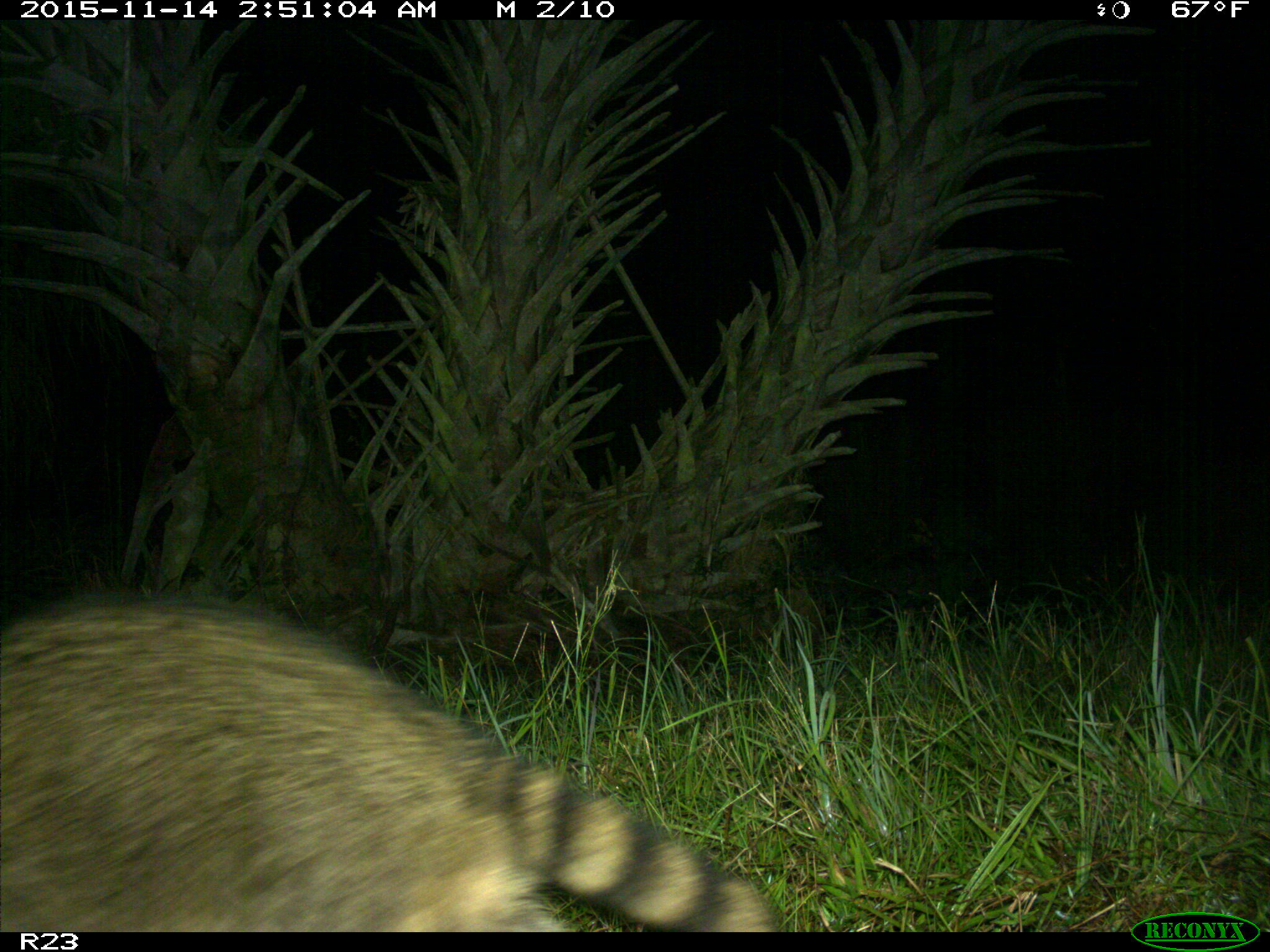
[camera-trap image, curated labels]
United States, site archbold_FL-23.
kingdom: Animalia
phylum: Chordata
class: Mammalia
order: Carnivora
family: Procyonidae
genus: Procyon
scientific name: Procyon lotor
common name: common raccoon